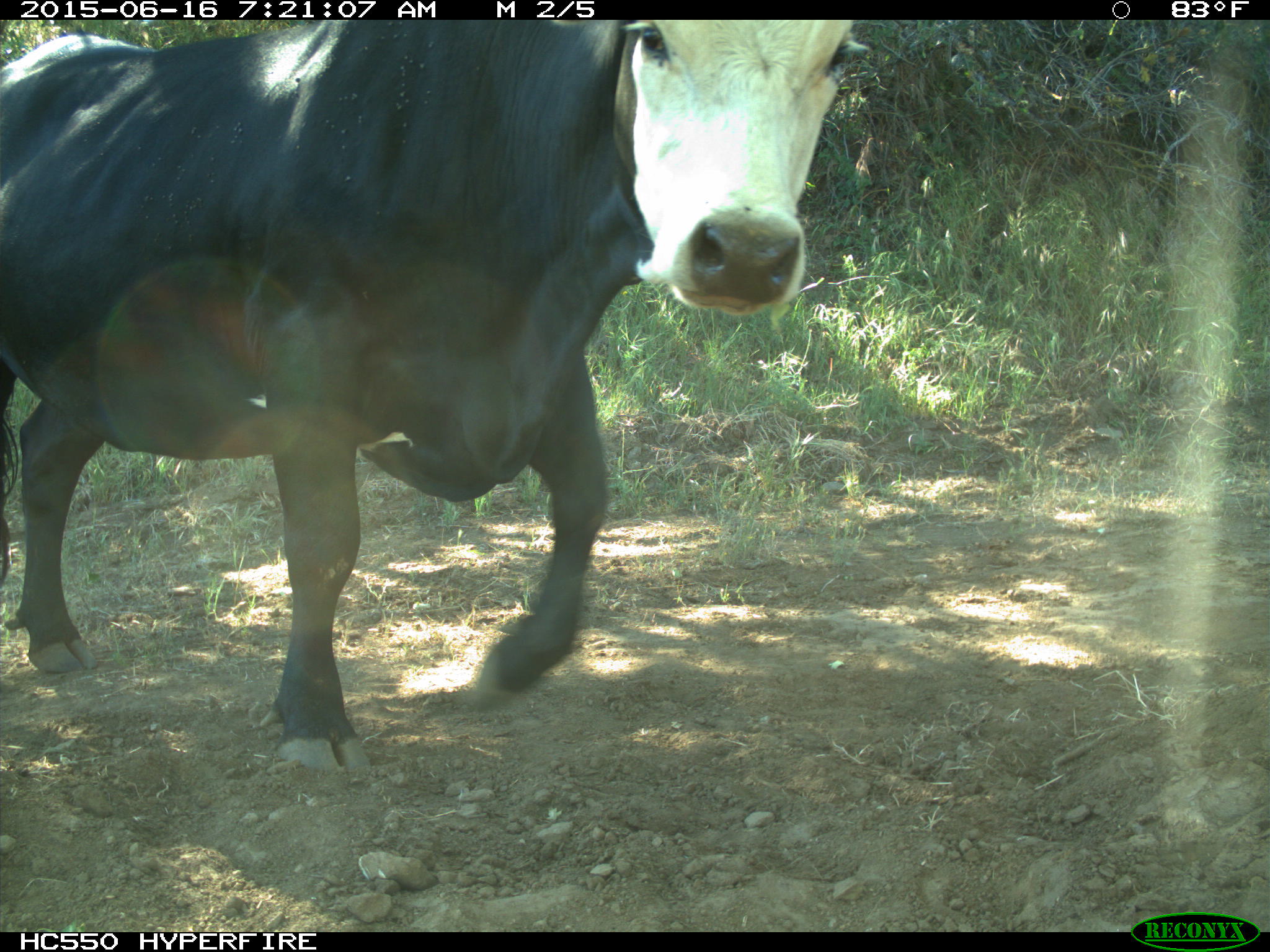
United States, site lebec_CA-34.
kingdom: Animalia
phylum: Chordata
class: Mammalia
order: Artiodactyla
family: Bovidae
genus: Bos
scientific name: Bos taurus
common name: domestic cow